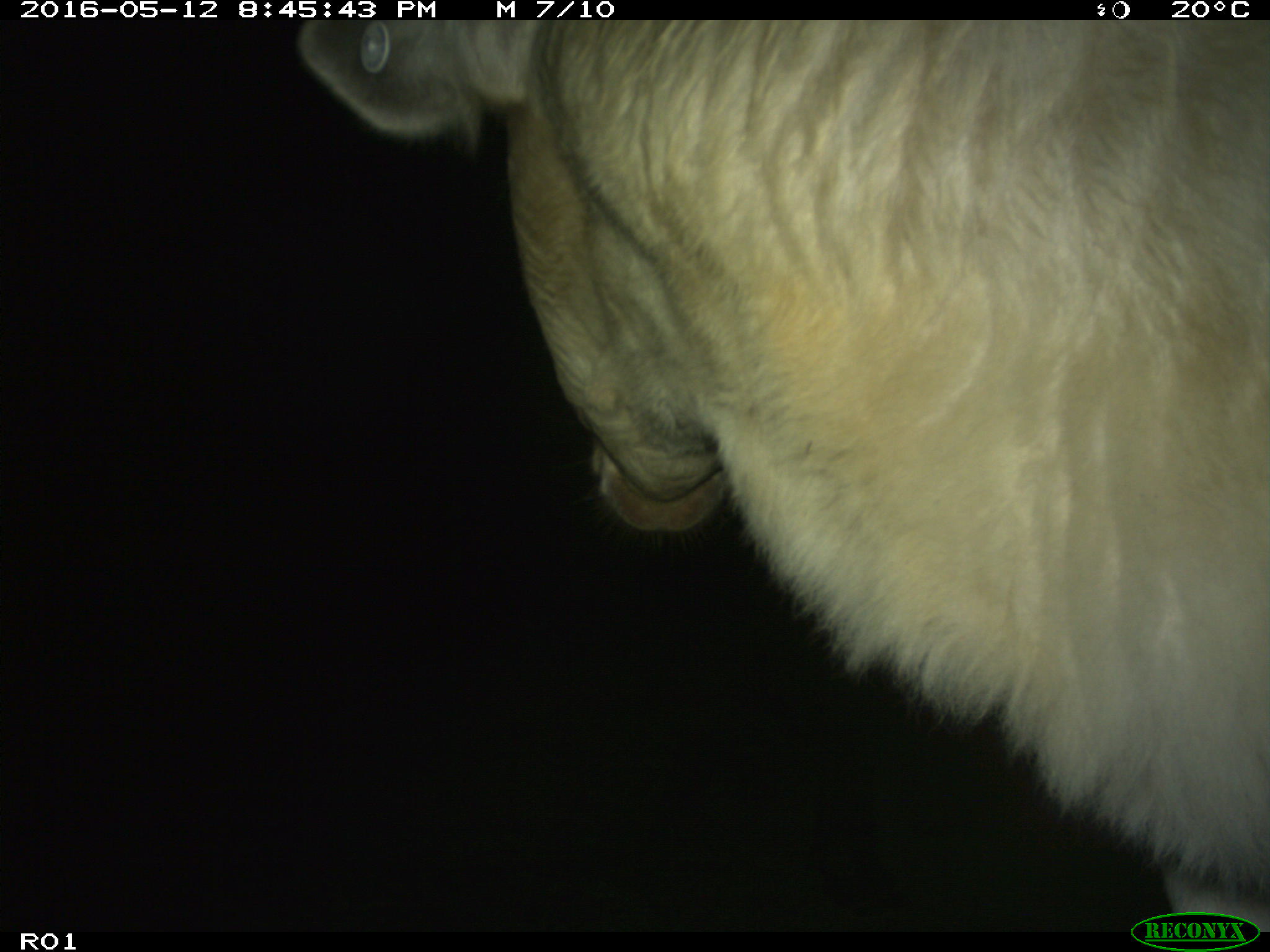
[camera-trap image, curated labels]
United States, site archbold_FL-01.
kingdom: Animalia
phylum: Chordata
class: Mammalia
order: Artiodactyla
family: Bovidae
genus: Bos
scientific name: Bos taurus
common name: domestic cow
Bos taurus (domestic cow).